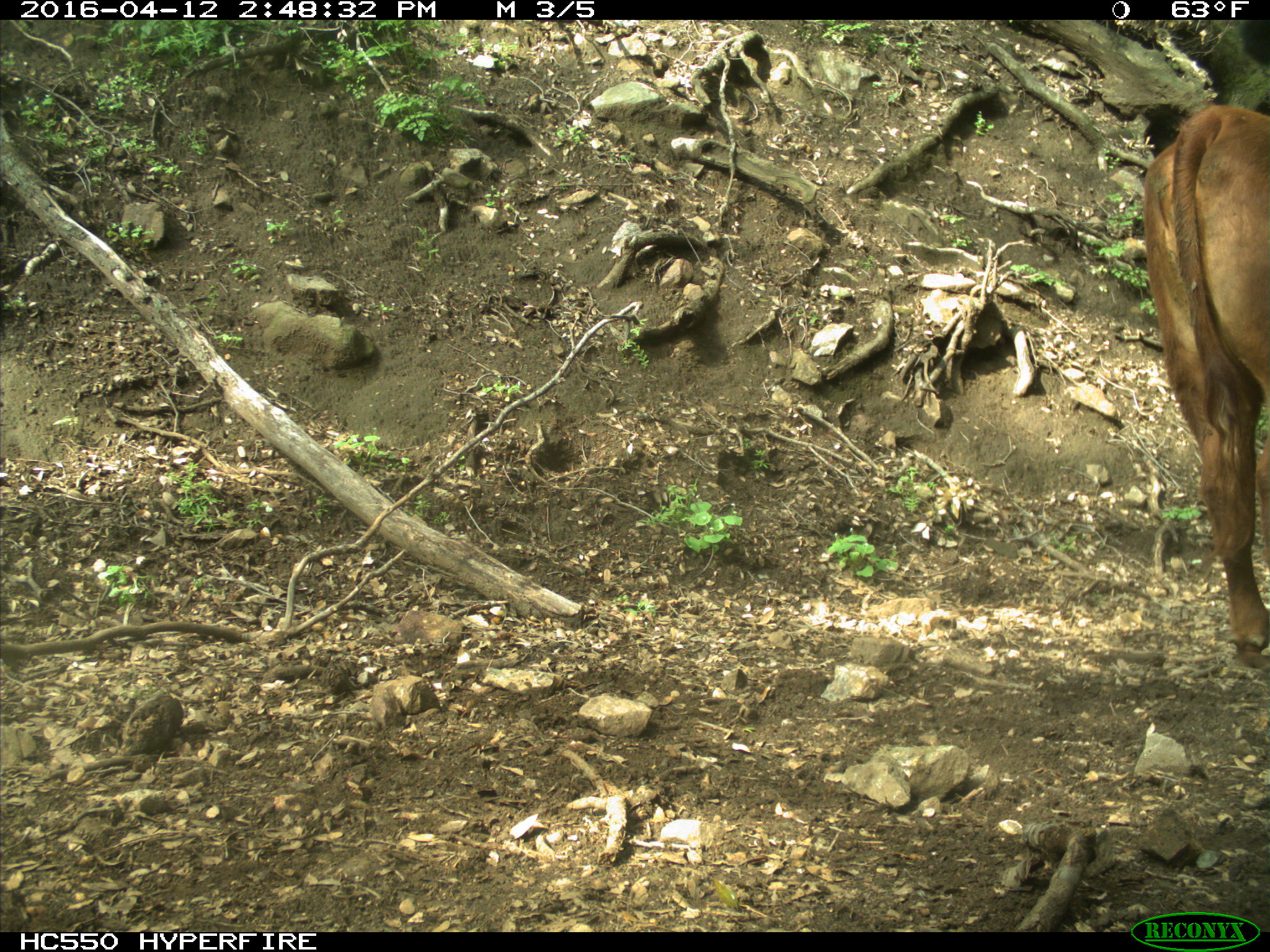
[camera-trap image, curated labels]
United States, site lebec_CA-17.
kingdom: Animalia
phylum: Chordata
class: Mammalia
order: Artiodactyla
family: Bovidae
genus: Bos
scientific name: Bos taurus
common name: domestic cow